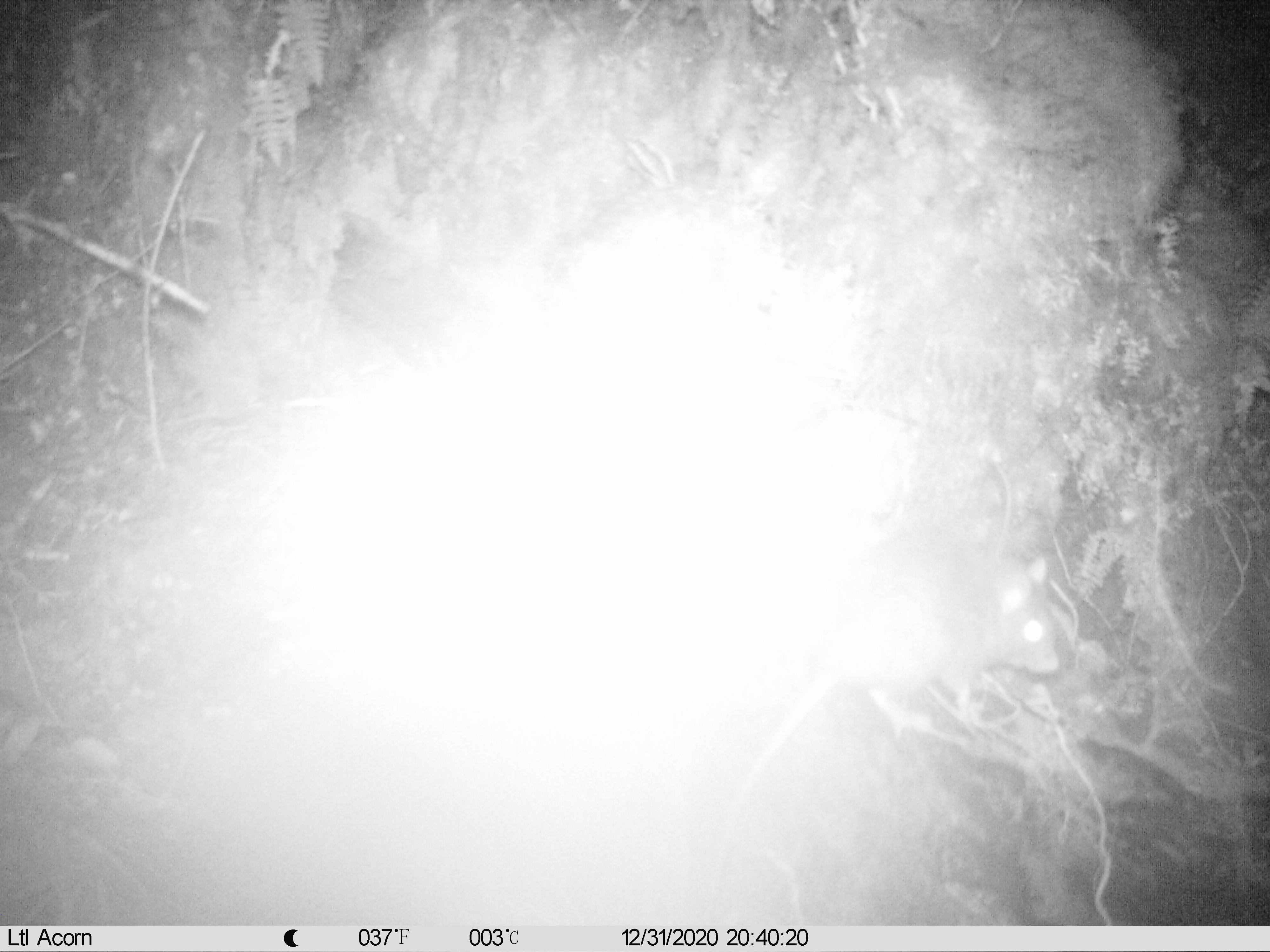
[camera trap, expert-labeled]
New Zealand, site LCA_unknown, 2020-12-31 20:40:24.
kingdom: Animalia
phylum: Chordata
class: Mammalia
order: Rodentia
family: Muridae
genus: Rattus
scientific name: Rattus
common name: rat